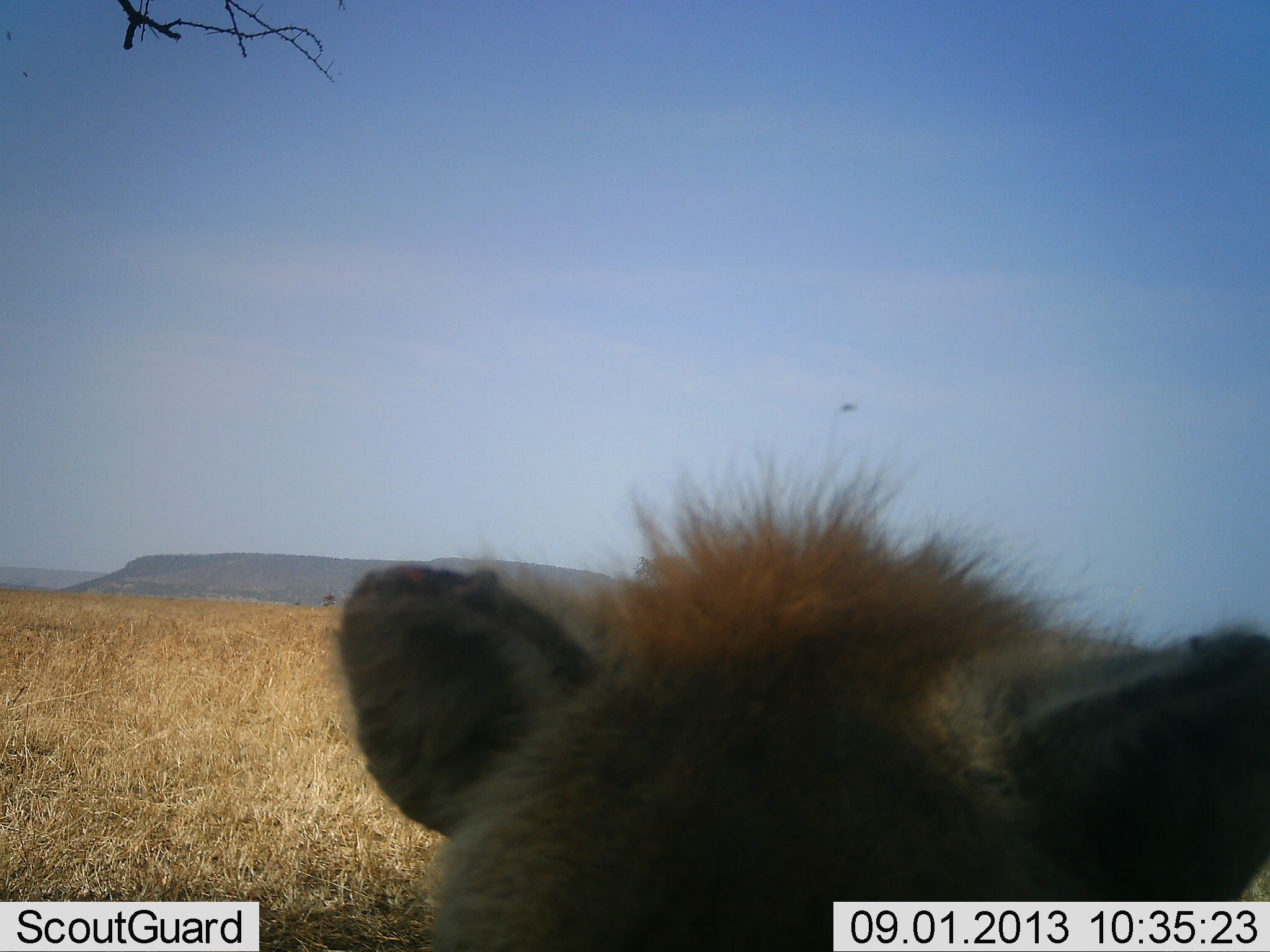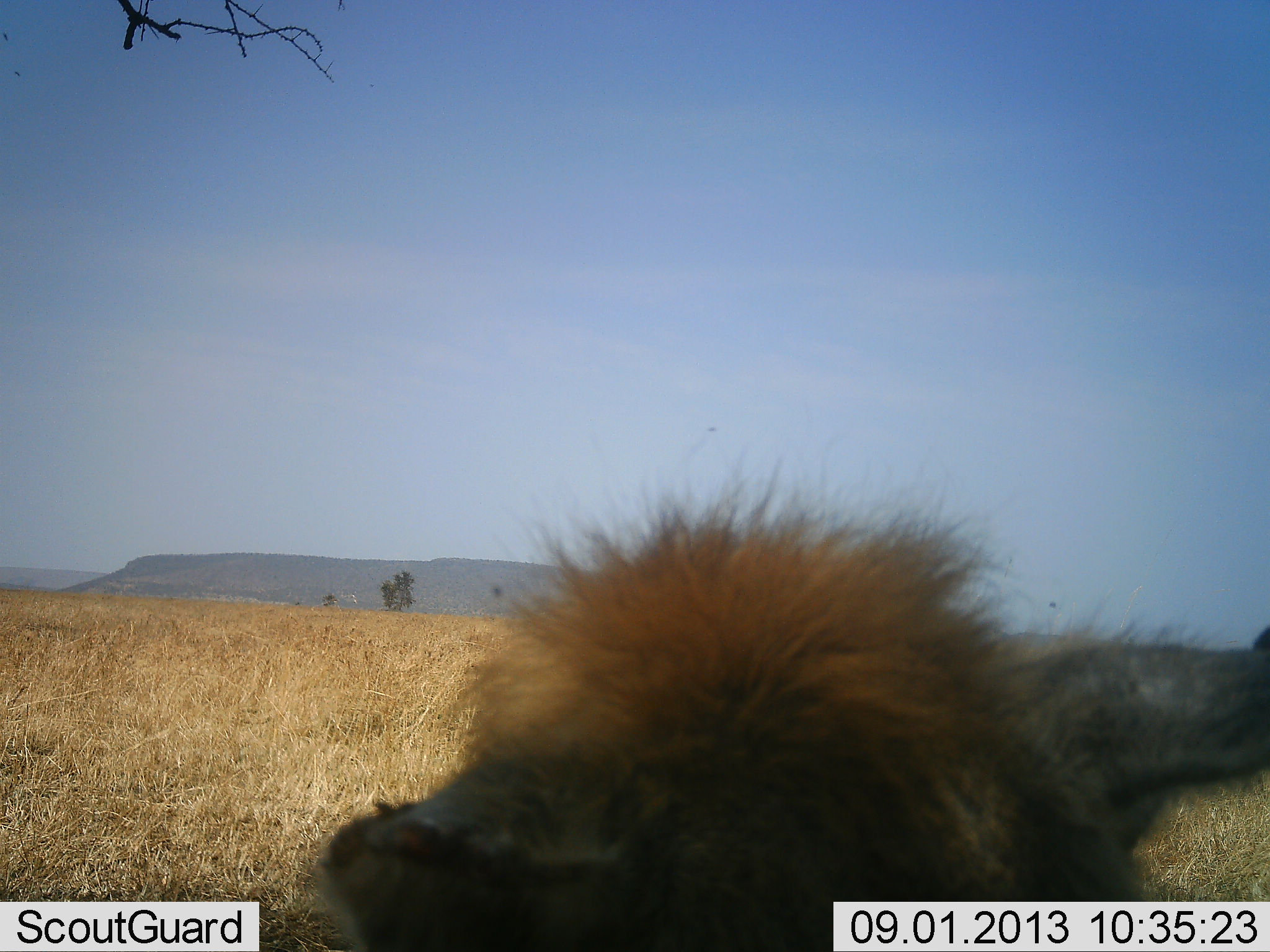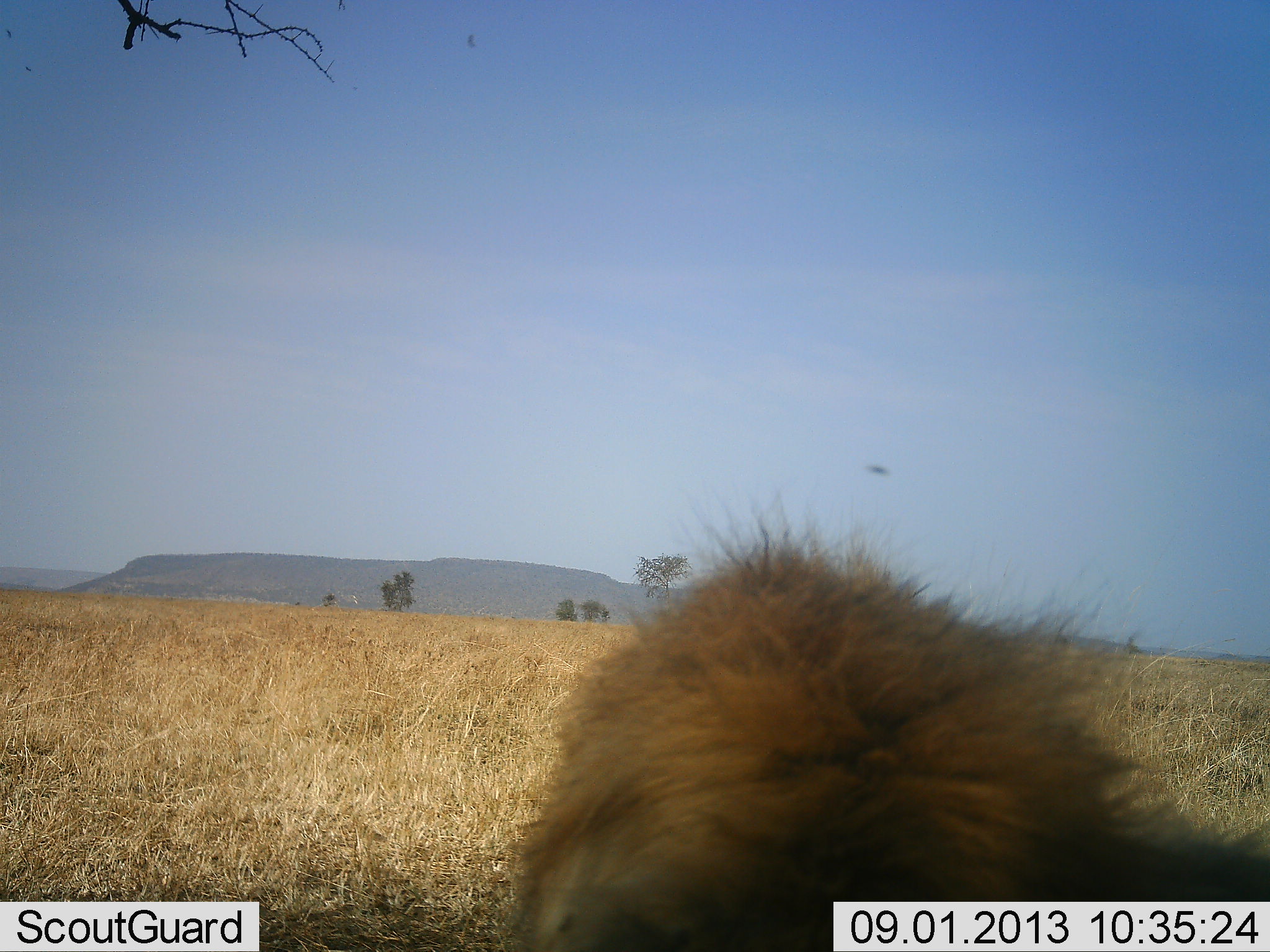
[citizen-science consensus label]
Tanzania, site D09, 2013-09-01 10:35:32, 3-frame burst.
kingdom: Animalia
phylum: Chordata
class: Mammalia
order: Carnivora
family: Hyaenidae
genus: Crocuta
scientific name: Crocuta crocuta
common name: spotted hyena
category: hyenaspotted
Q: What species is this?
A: Hyenaspotted (spotted hyena) (Crocuta crocuta).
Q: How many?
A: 1.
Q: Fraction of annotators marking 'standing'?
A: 71%.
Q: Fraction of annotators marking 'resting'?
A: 6%.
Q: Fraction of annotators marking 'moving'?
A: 24%.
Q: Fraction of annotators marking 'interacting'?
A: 0%.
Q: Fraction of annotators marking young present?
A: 0%.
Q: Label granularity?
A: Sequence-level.